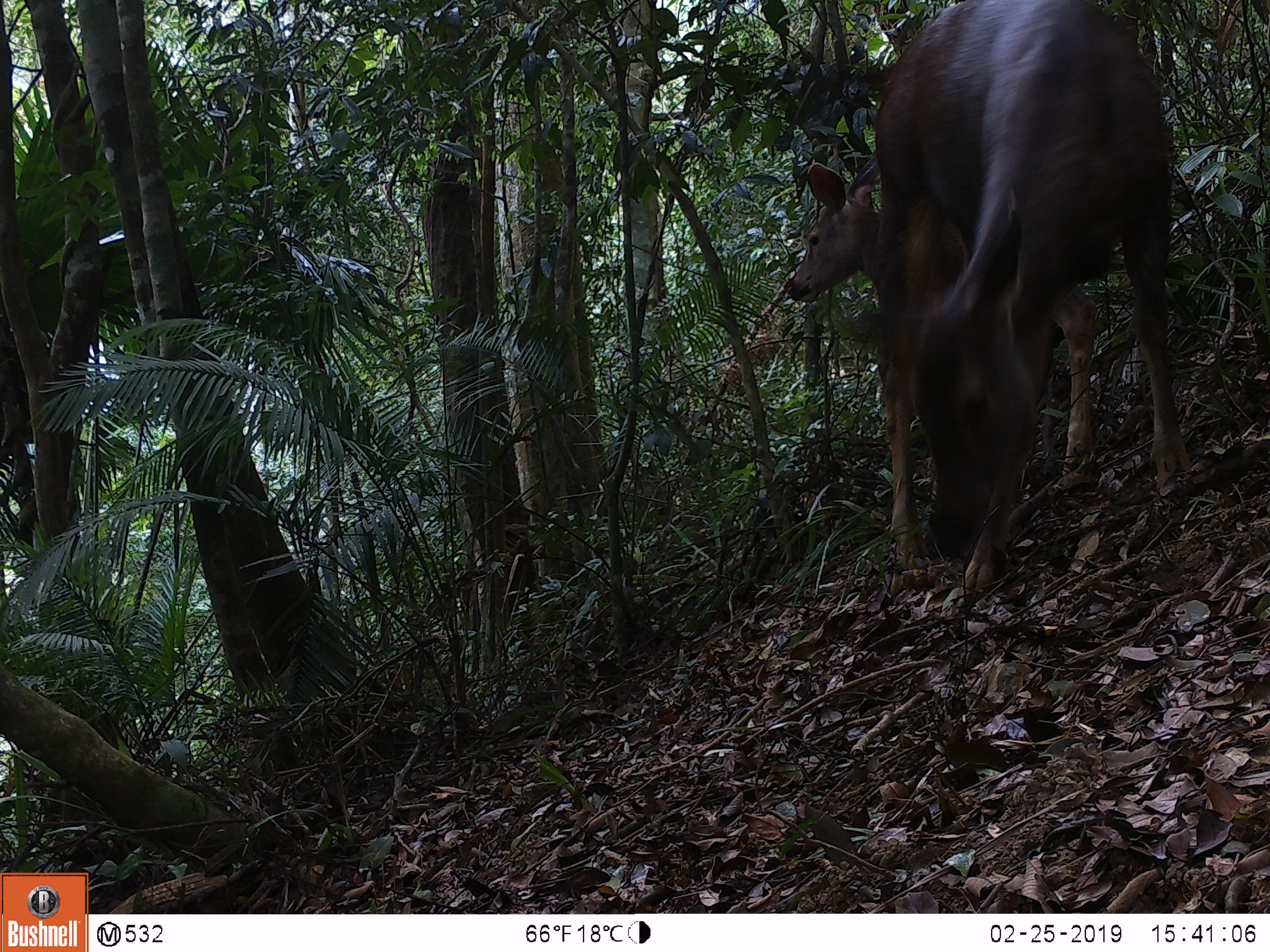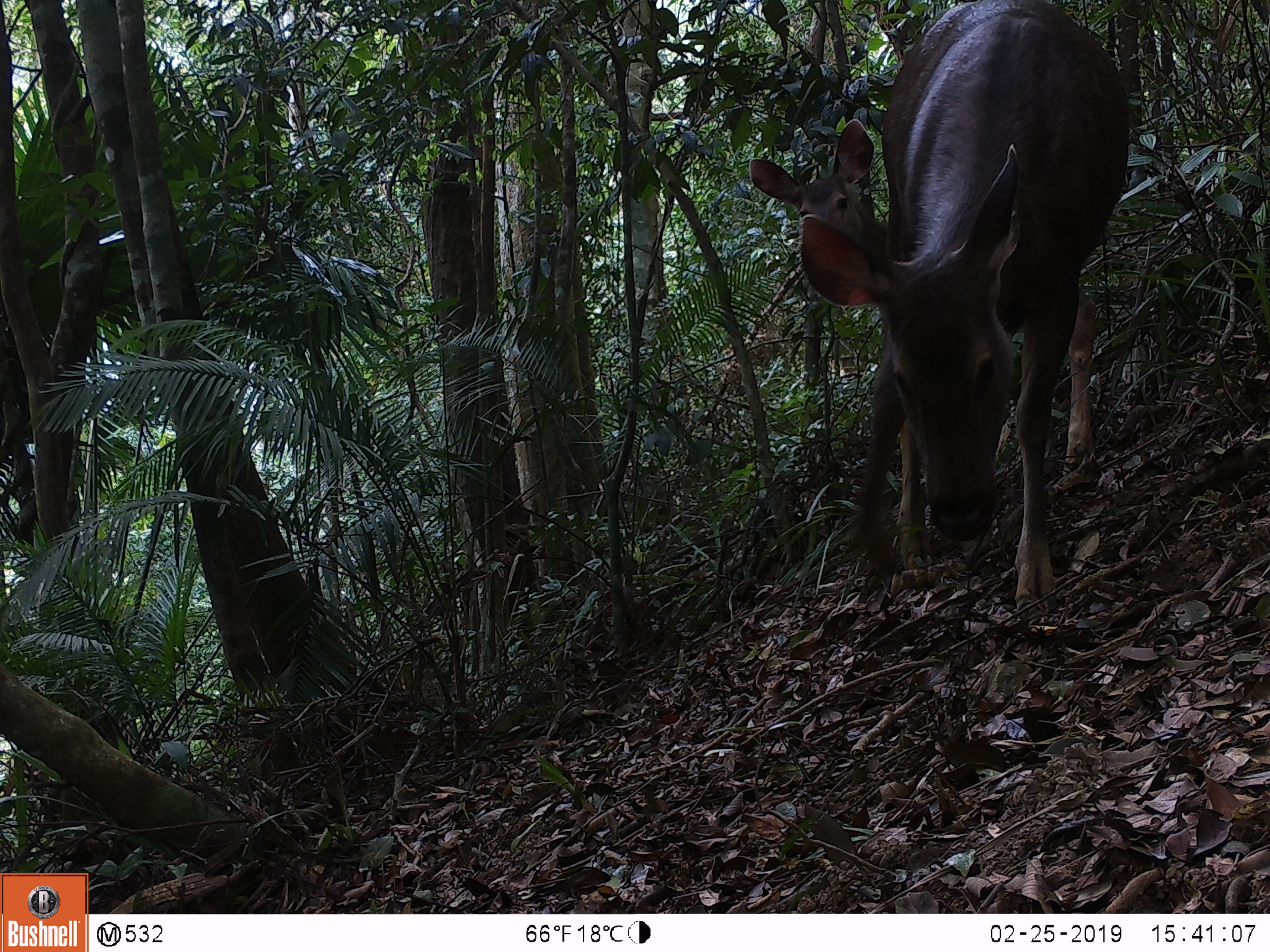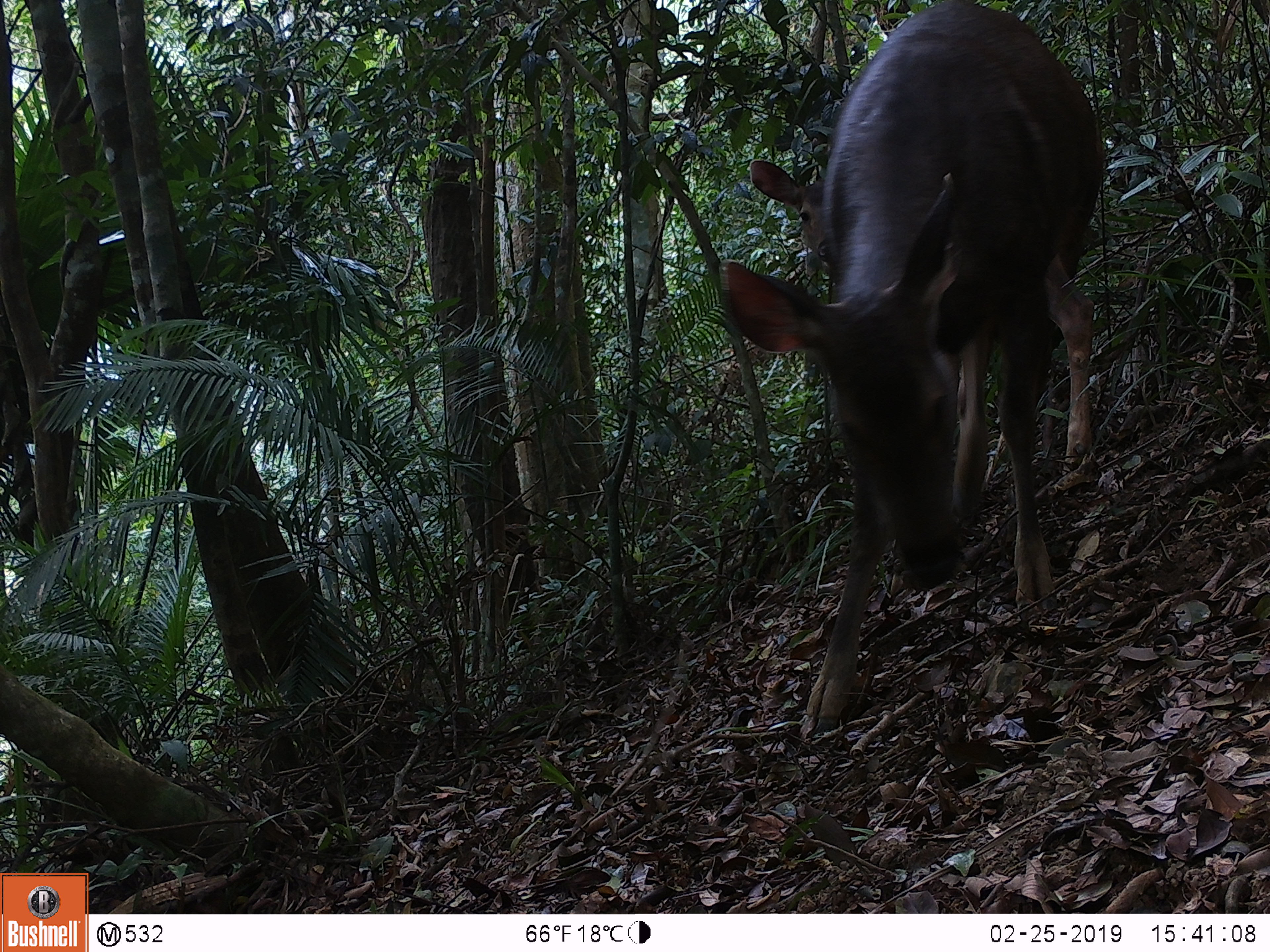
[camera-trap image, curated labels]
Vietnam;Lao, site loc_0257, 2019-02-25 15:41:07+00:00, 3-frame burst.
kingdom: Animalia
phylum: Chordata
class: Mammalia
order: Artiodactyla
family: Cervidae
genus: Rusa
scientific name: Rusa unicolor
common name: sambar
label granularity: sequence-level